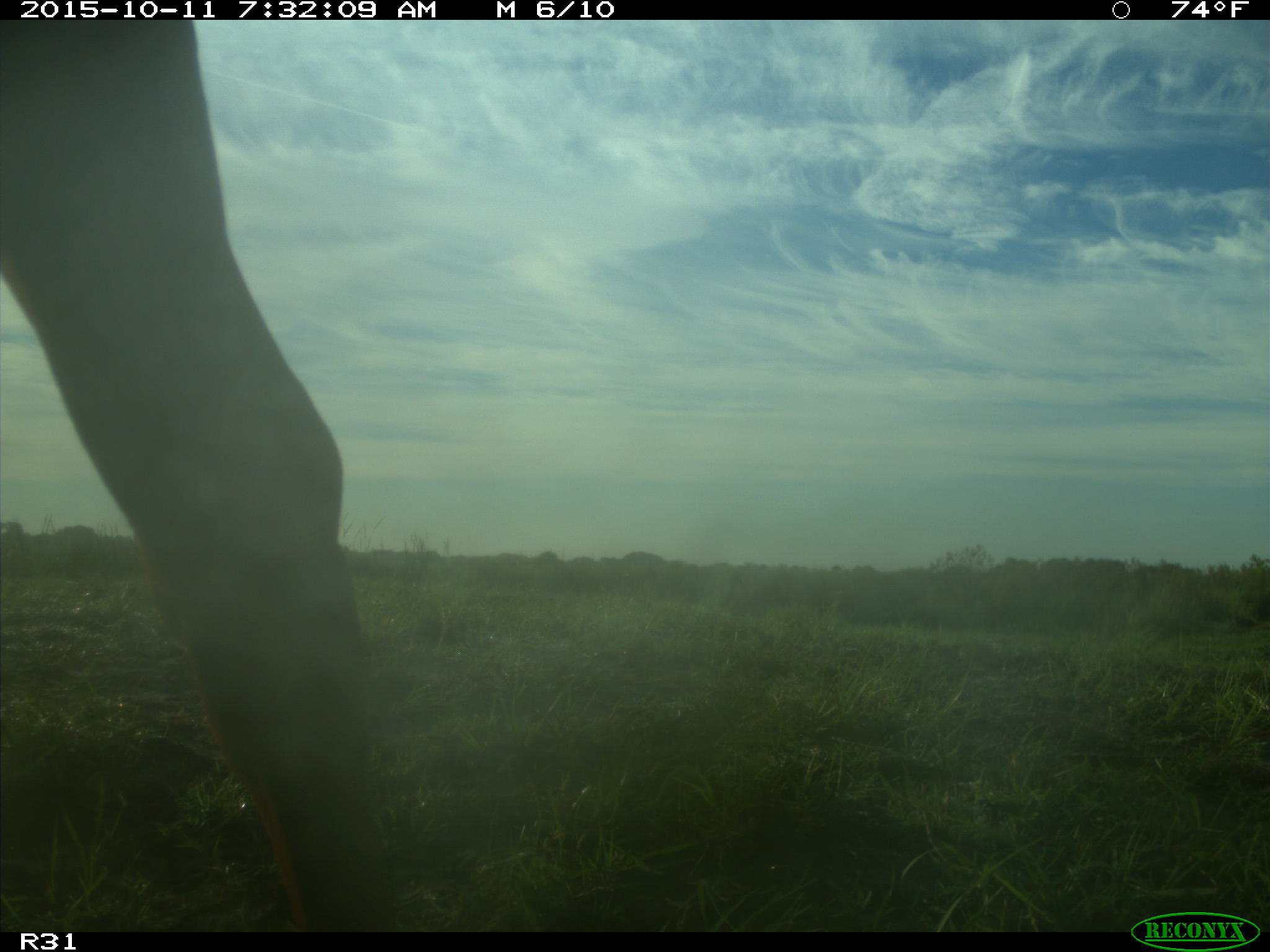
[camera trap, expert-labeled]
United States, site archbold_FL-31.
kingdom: Animalia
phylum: Chordata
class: Mammalia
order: Artiodactyla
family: Bovidae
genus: Bos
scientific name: Bos taurus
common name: domestic cow